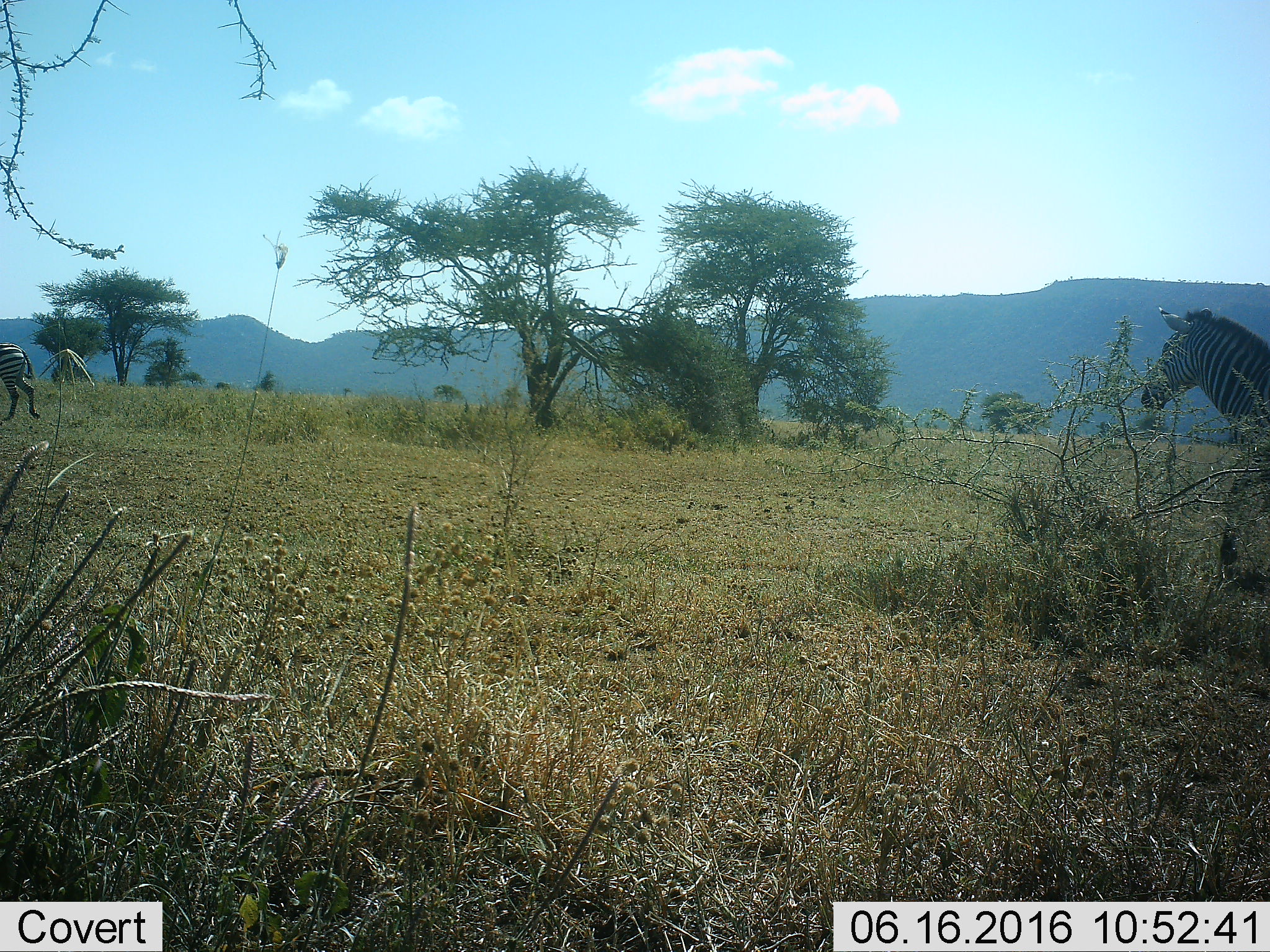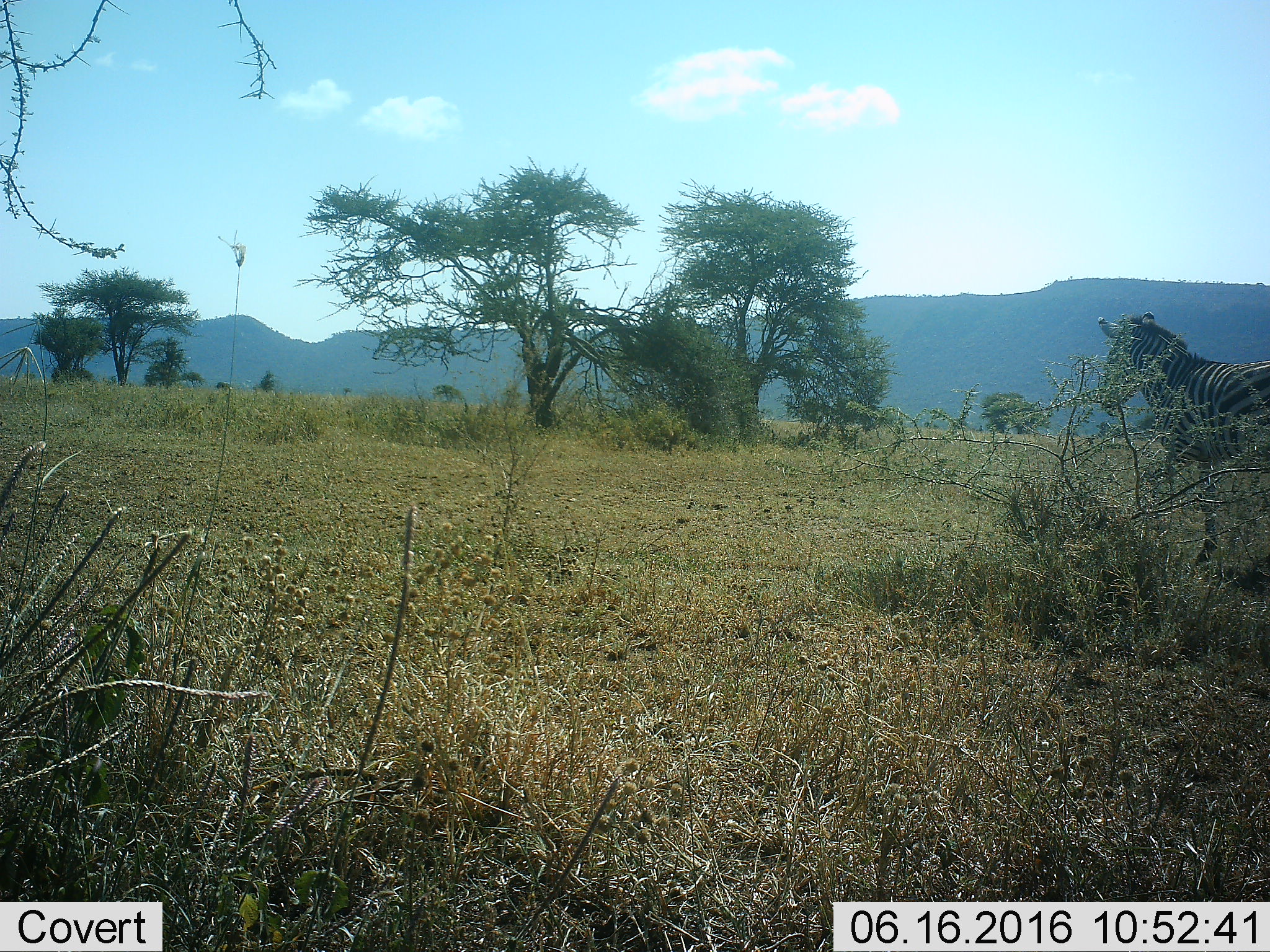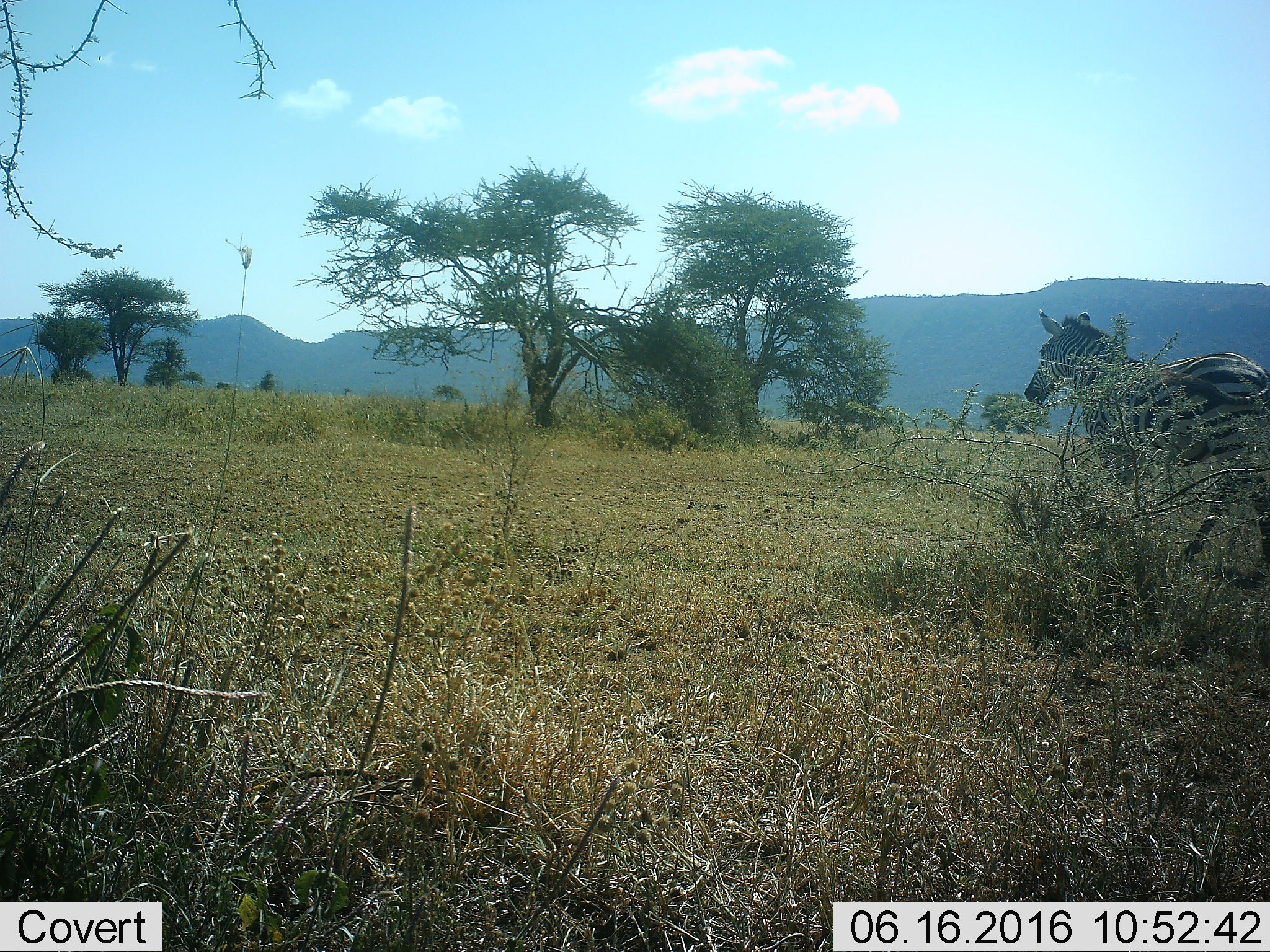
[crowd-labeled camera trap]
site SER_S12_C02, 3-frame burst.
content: unidentified animal